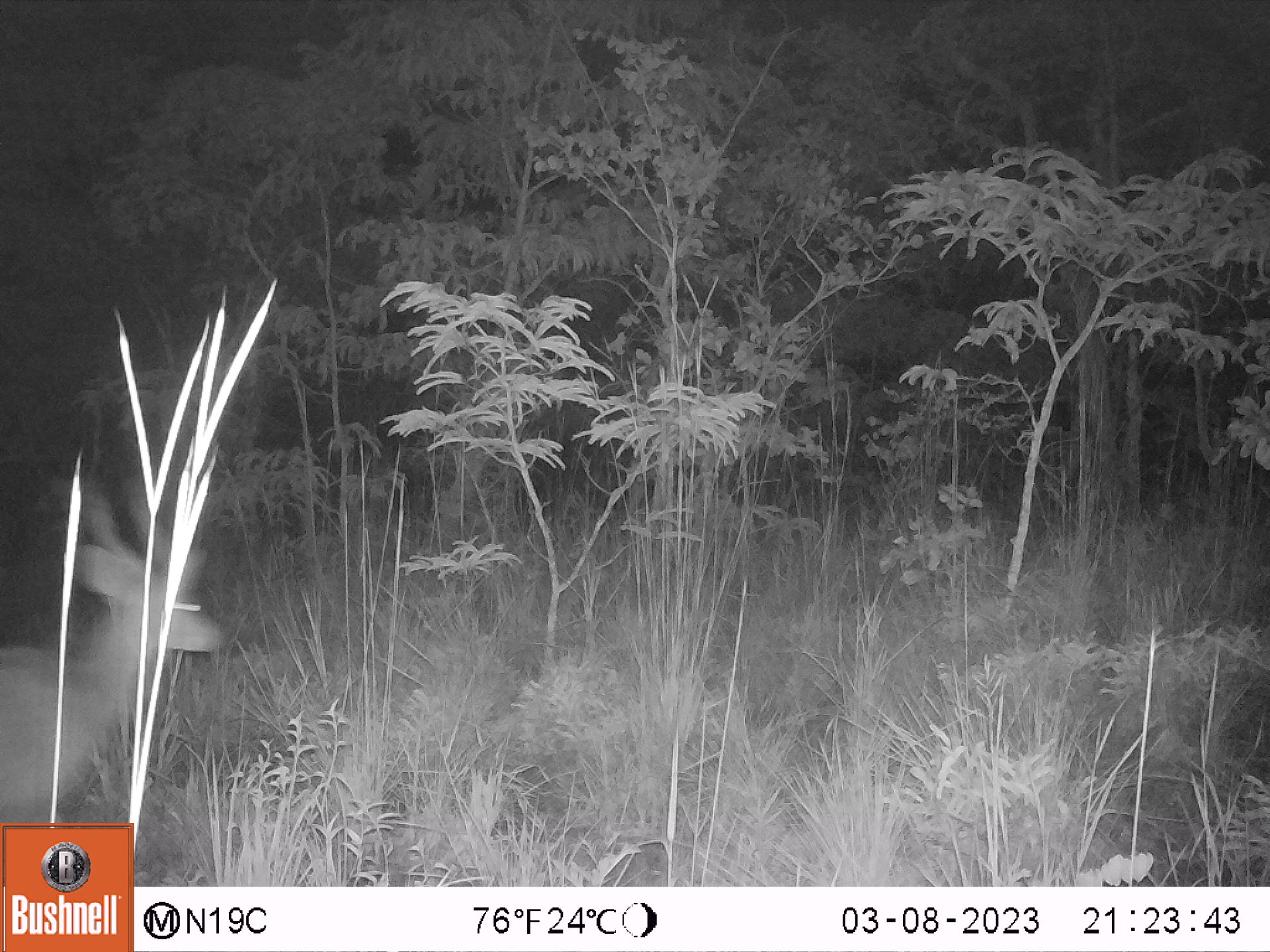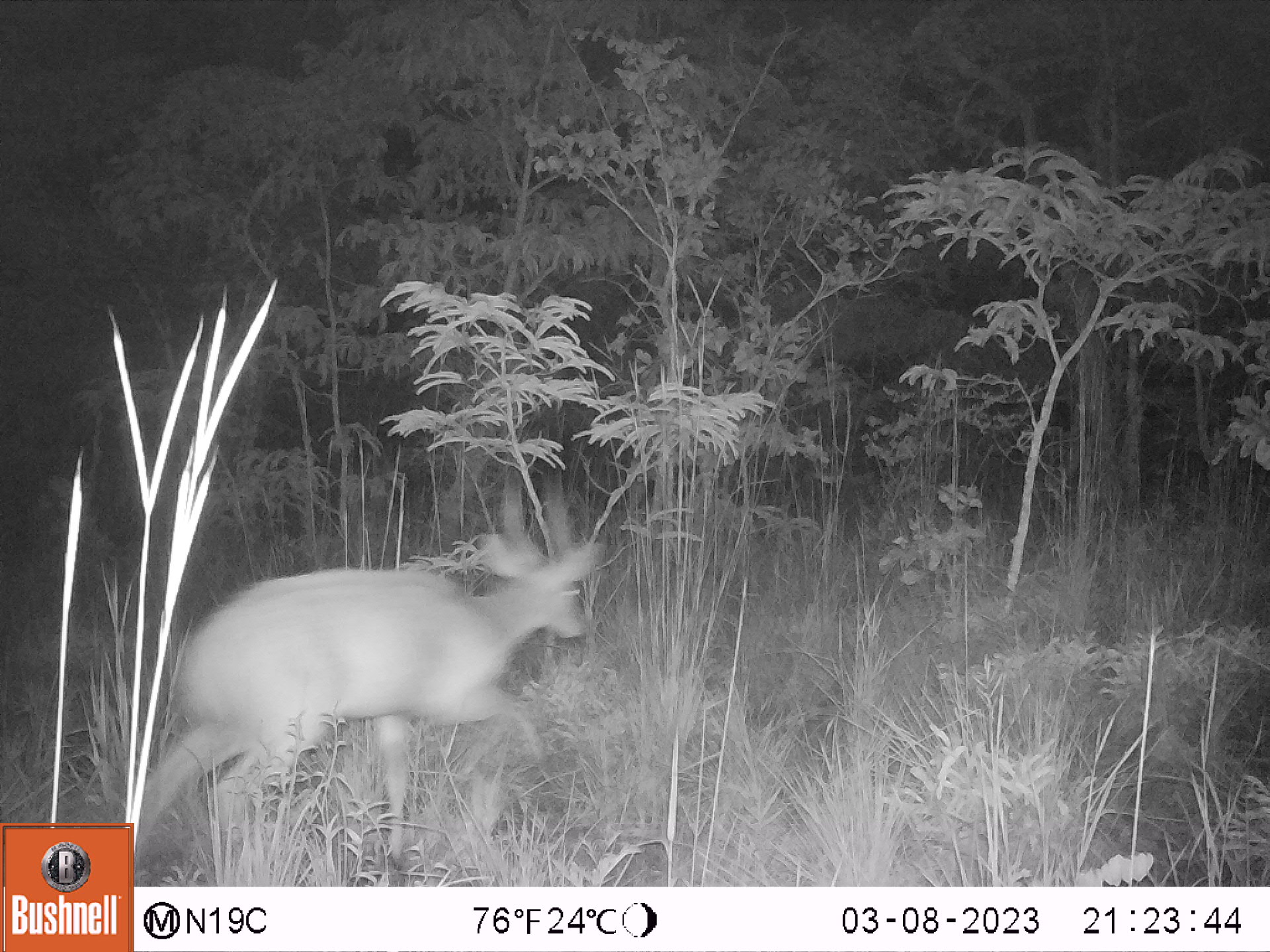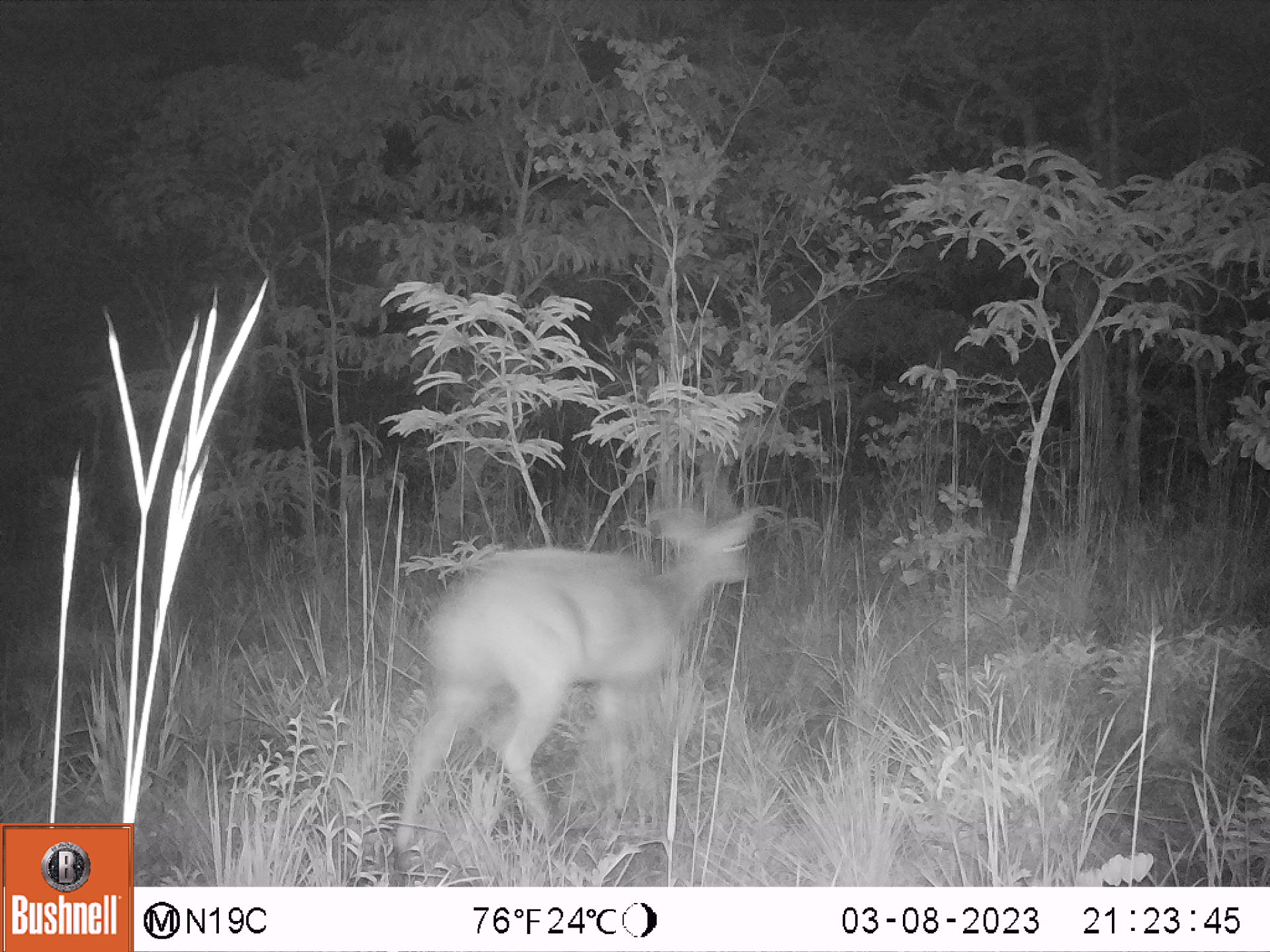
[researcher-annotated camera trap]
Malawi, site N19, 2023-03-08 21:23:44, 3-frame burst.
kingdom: Animalia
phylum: Chordata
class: Mammalia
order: Artiodactyla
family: Bovidae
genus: Tragelaphus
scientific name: Tragelaphus sylvaticus sylvaticus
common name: cape bushbuck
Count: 1.